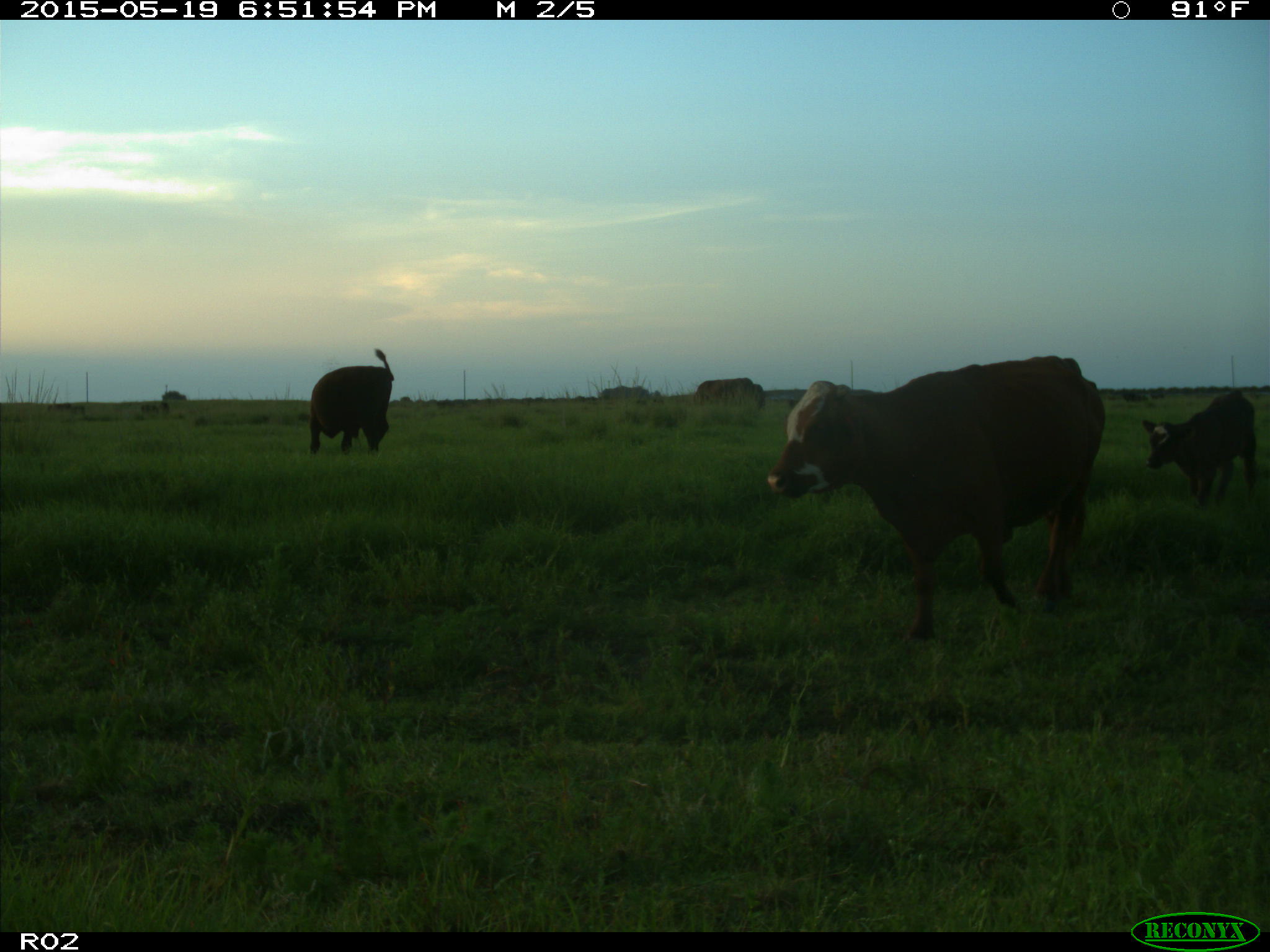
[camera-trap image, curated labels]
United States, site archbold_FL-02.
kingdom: Animalia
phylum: Chordata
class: Mammalia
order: Artiodactyla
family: Bovidae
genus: Bos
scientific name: Bos taurus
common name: domestic cow